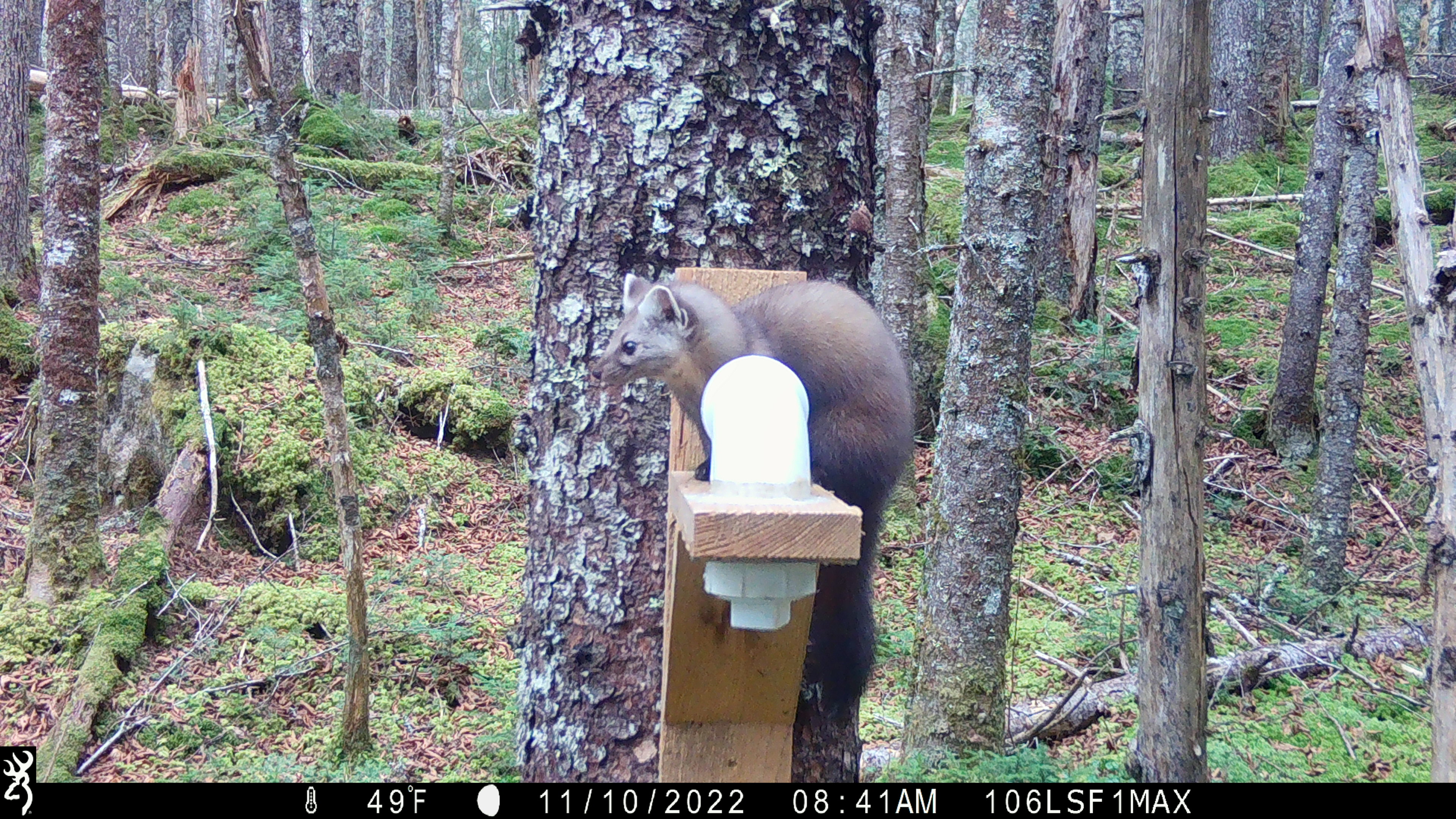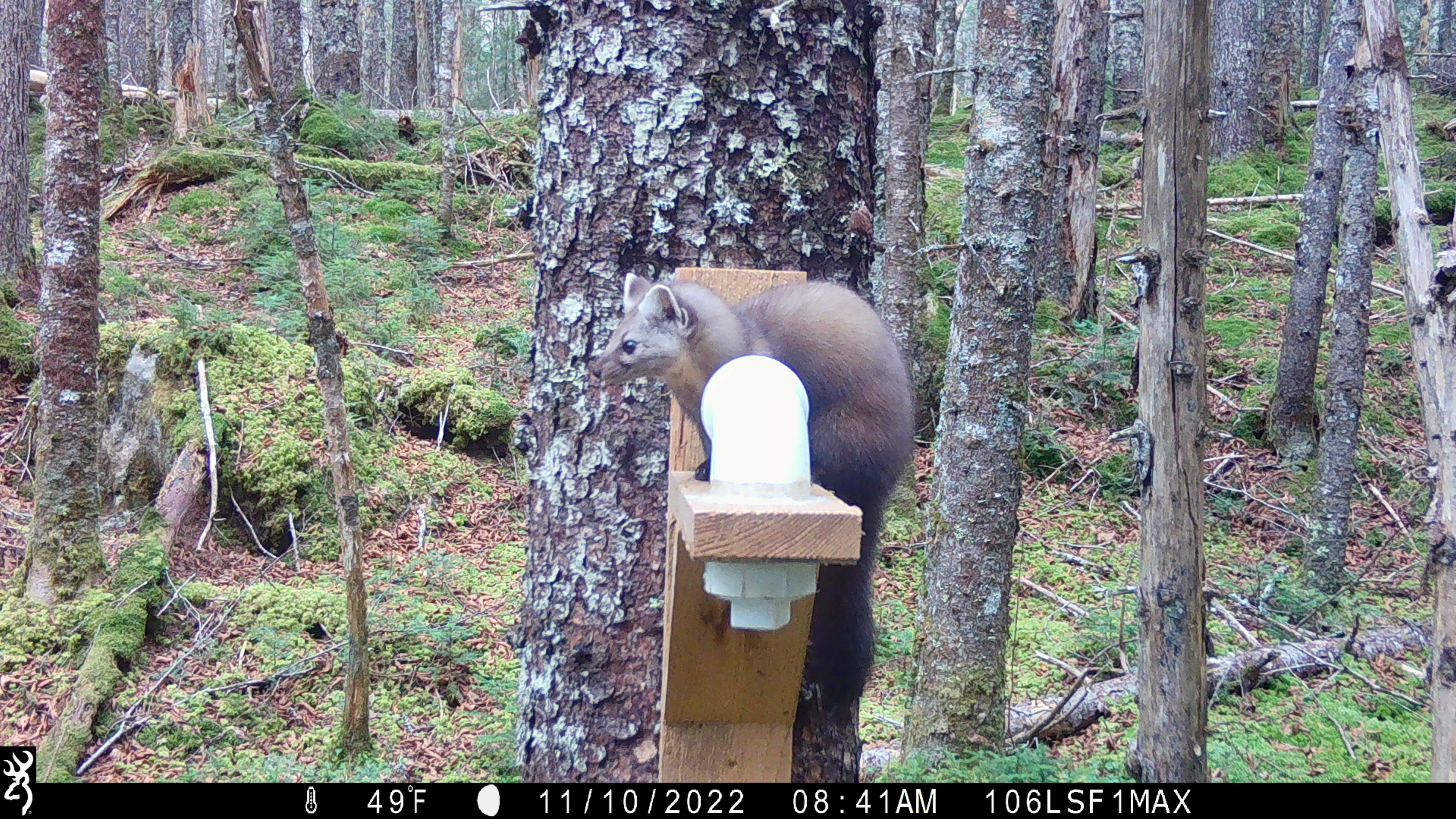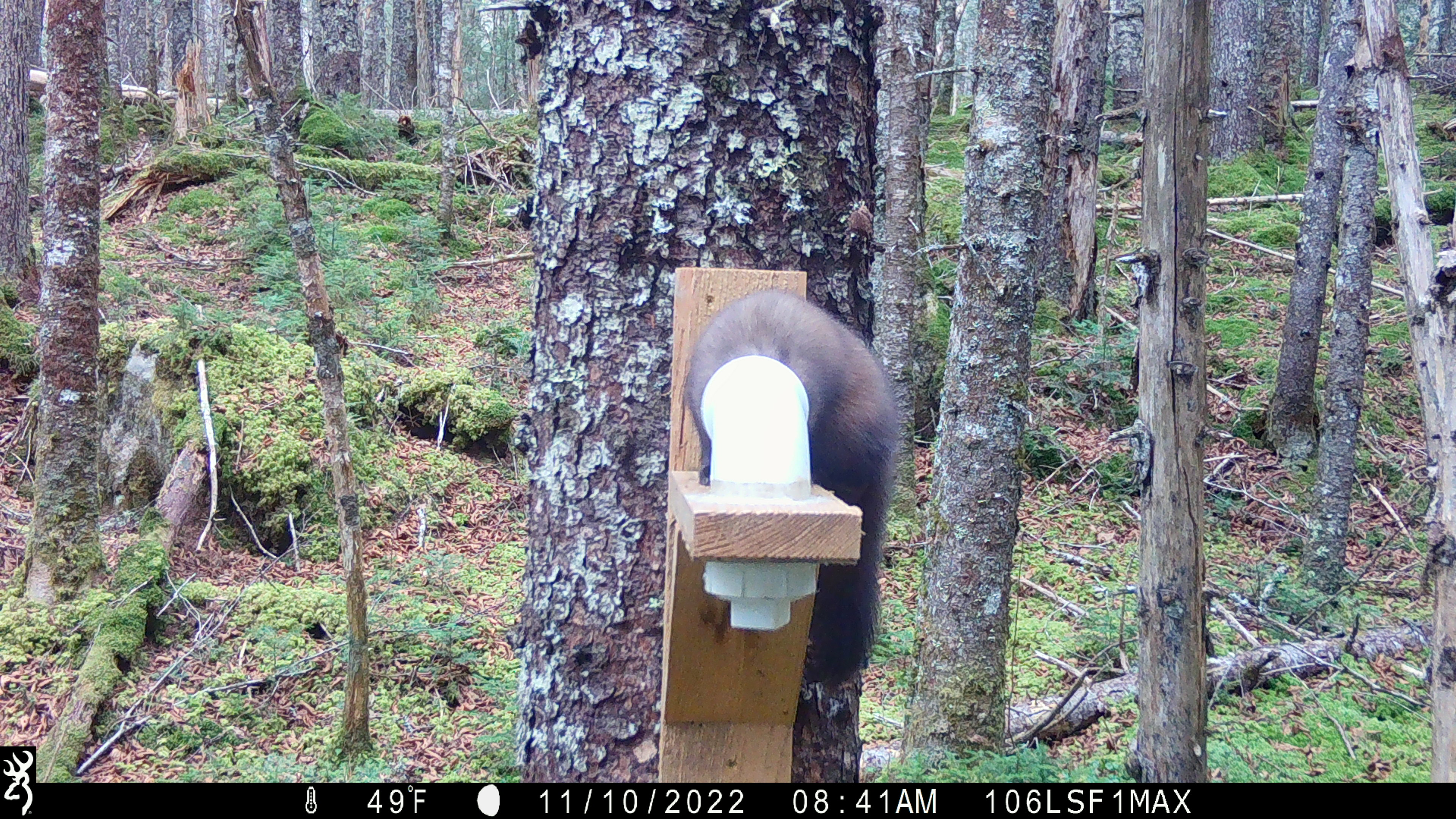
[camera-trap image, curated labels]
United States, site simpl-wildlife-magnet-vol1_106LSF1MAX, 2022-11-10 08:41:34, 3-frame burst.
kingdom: Animalia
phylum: Chordata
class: Mammalia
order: Carnivora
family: Mustelidae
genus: Martes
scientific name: Martes americana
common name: american marten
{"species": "american marten (Martes americana)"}